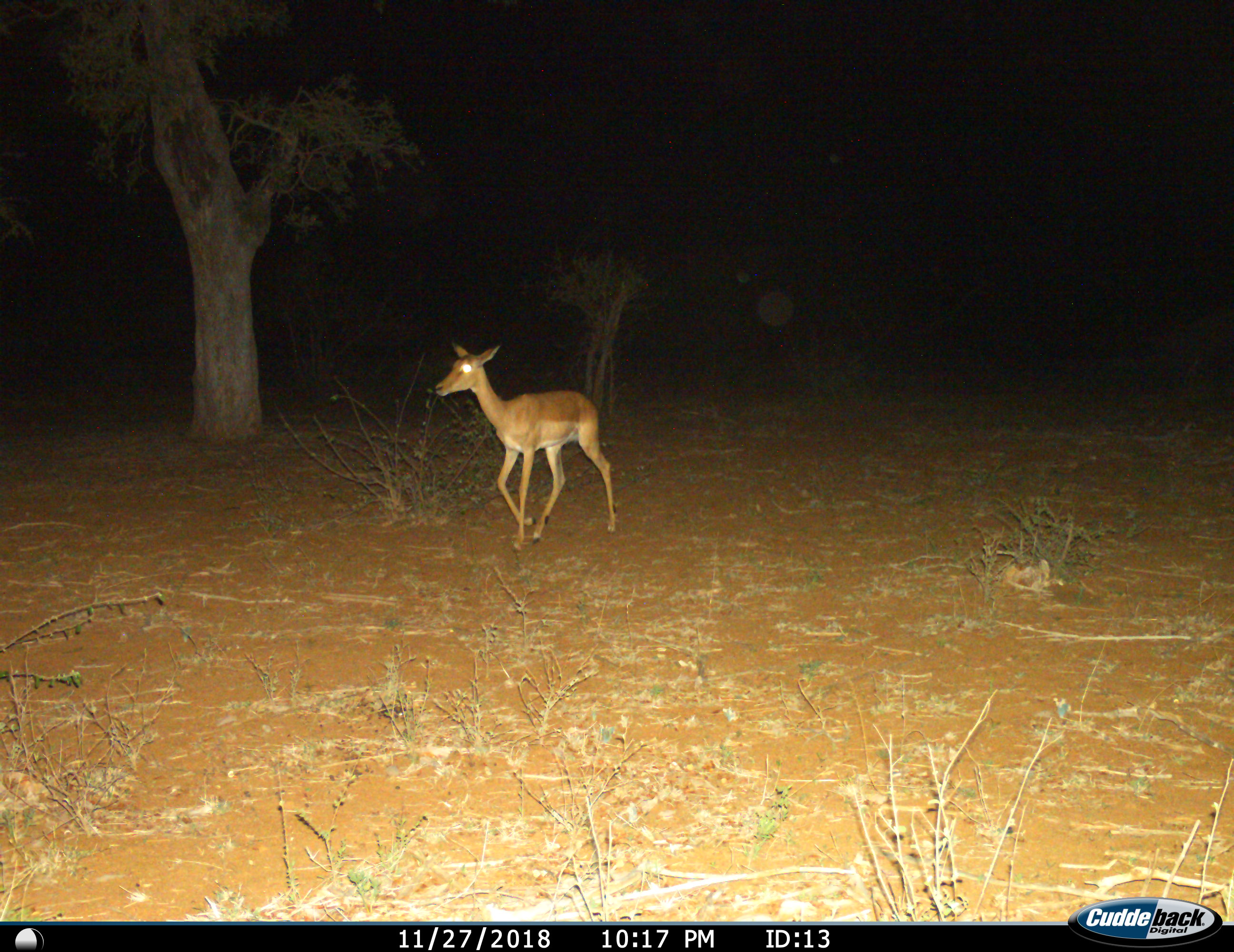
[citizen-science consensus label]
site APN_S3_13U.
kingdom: Animalia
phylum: Chordata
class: Mammalia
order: Artiodactyla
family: Bovidae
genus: Aepyceros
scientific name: Aepyceros melampus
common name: impala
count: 1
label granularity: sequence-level